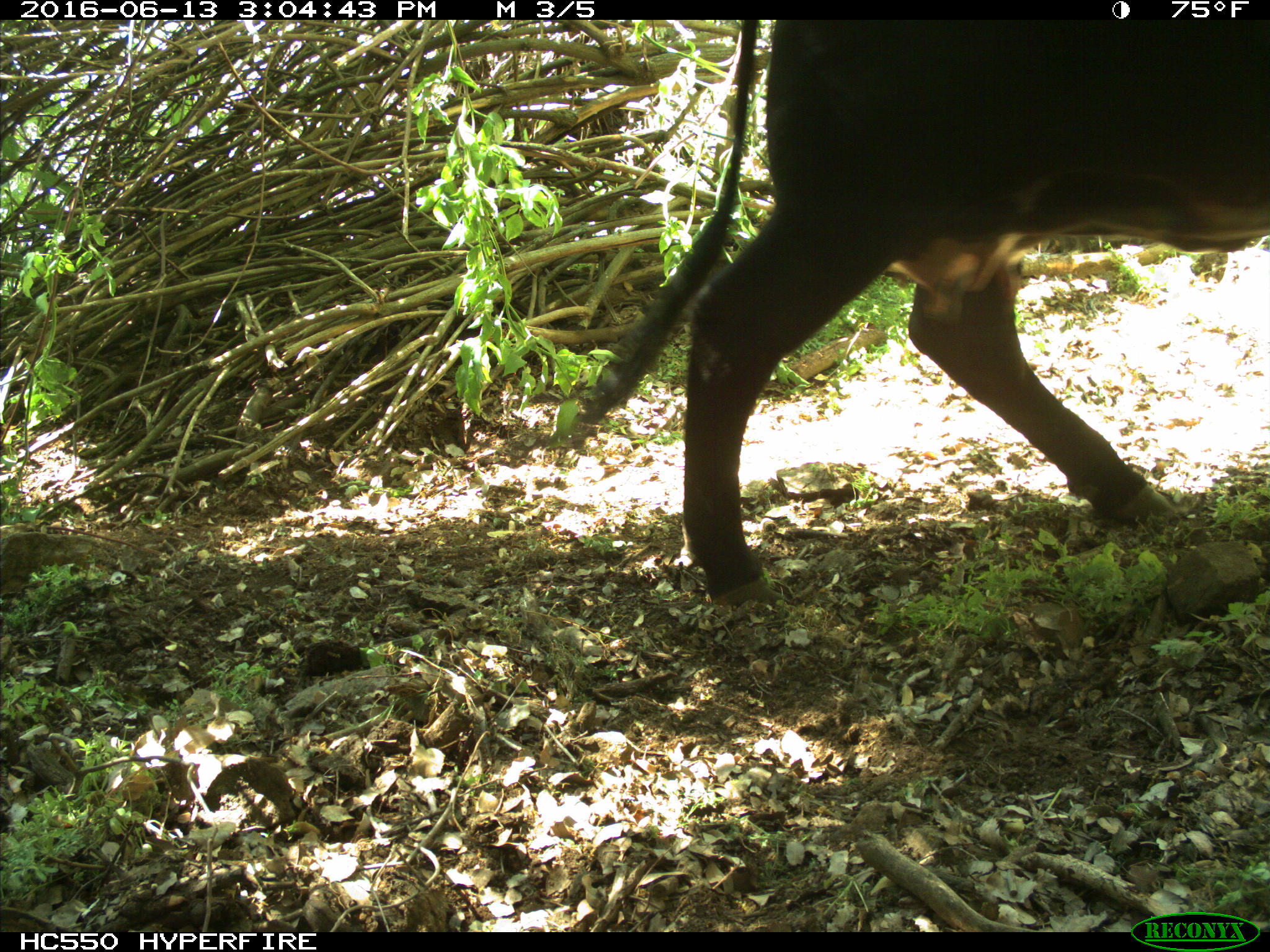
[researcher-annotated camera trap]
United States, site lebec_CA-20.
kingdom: Animalia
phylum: Chordata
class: Mammalia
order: Artiodactyla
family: Bovidae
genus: Bos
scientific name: Bos taurus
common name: domestic cow